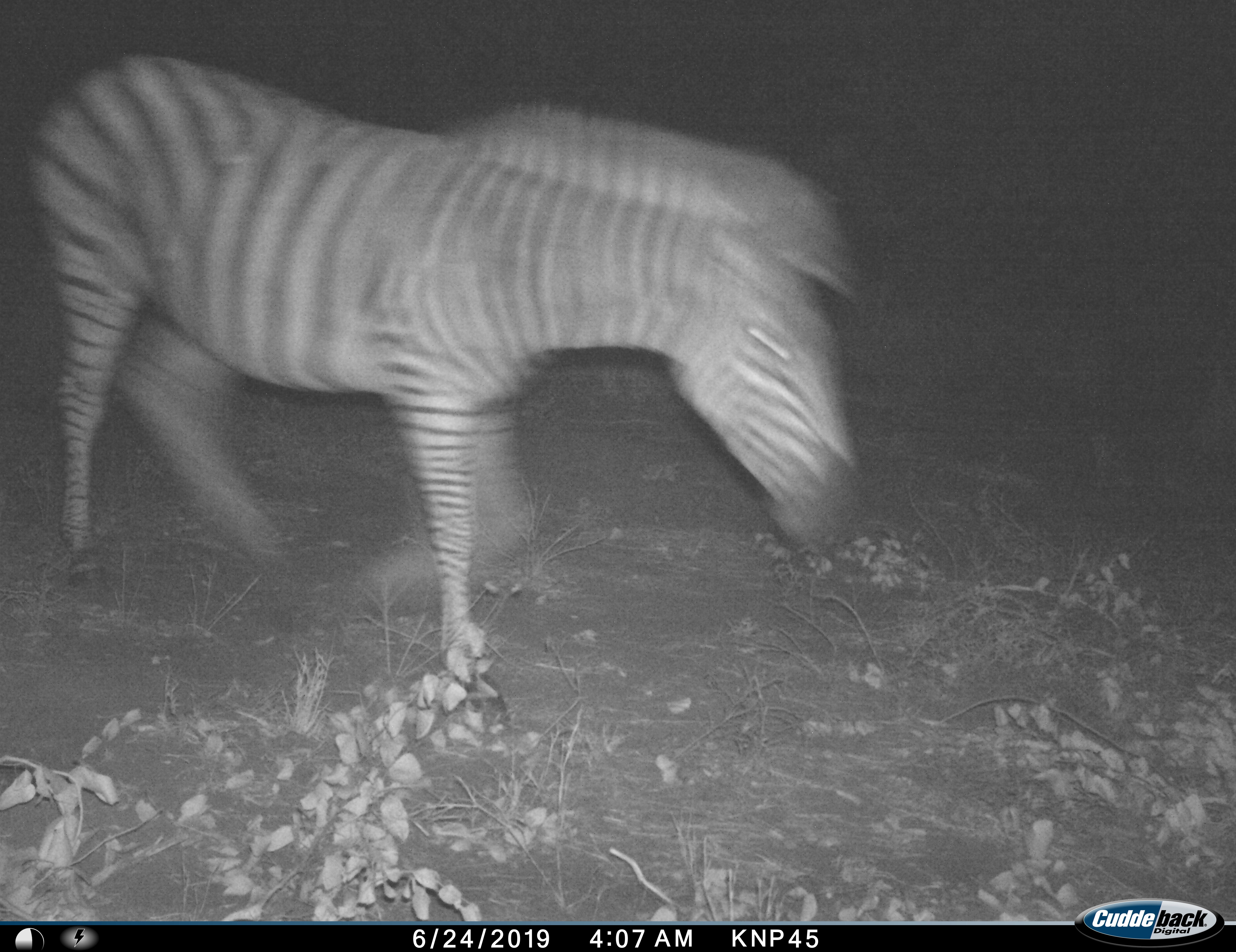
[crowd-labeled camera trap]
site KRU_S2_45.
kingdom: Animalia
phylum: Chordata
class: Mammalia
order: Perissodactyla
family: Equidae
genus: Equus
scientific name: Equus quagga burchellii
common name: burchell's zebra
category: zebraburchells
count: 1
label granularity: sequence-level